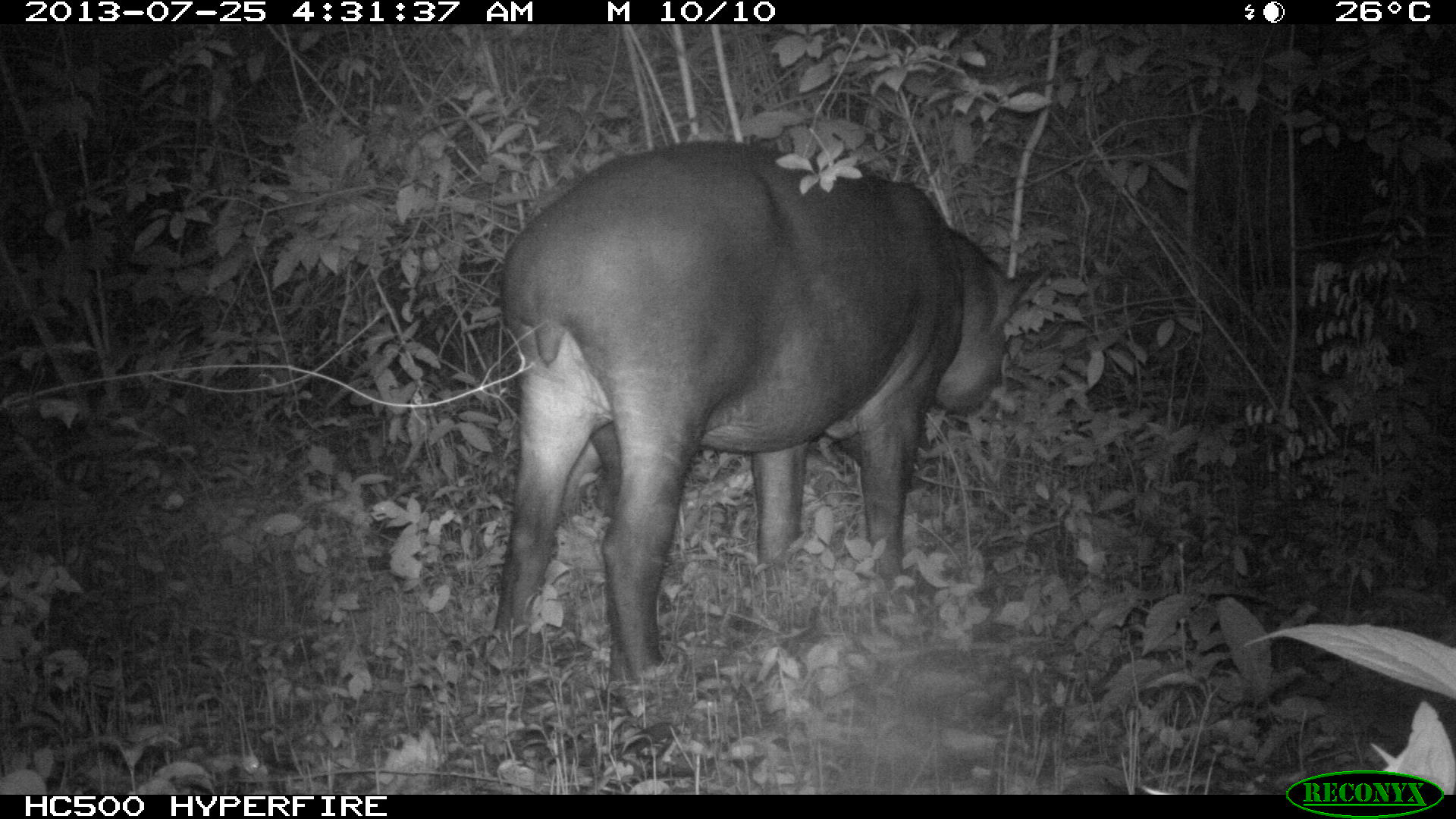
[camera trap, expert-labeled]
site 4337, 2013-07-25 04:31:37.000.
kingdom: Animalia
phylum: Chordata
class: Mammalia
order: Perissodactyla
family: Tapiridae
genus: Tapirus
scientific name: Tapirus bairdii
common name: baird's tapir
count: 2